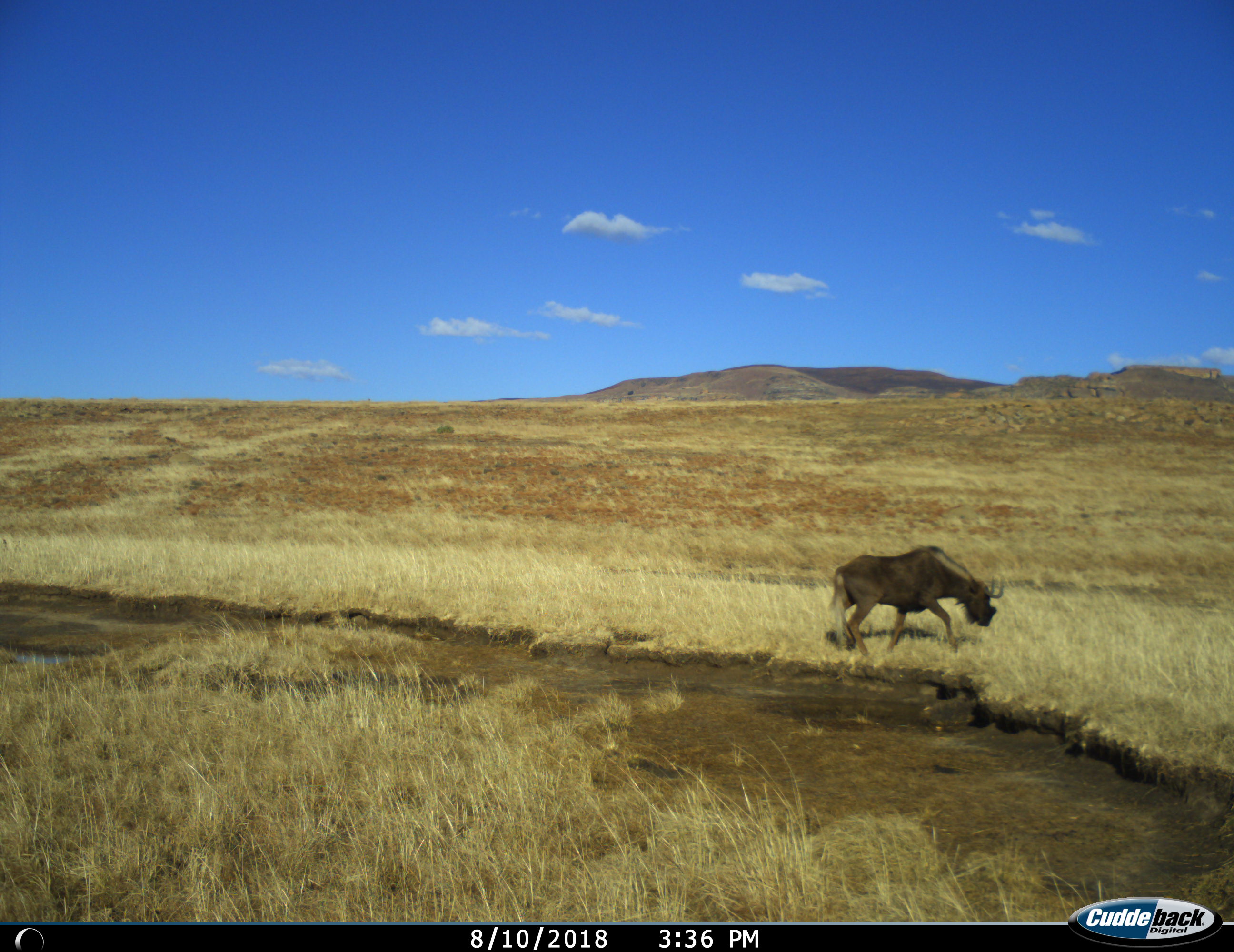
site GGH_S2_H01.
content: unidentified animal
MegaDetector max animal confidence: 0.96